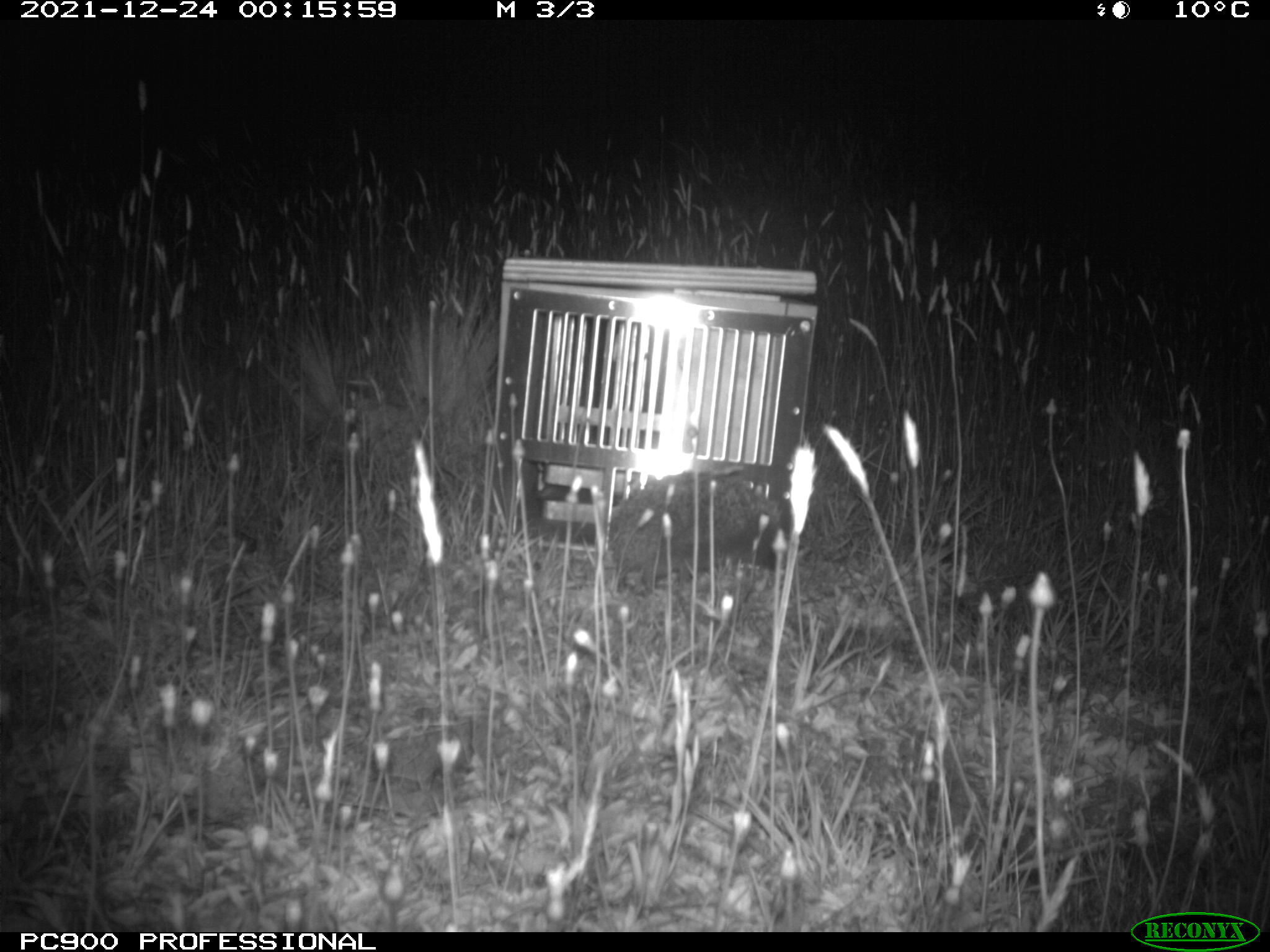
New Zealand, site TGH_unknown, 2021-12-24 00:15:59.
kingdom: Animalia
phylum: Chordata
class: Mammalia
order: Eulipotyphla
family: Erinaceidae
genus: Erinaceus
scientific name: Erinaceus europaeus europaeus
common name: european hedgehog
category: hedgehog